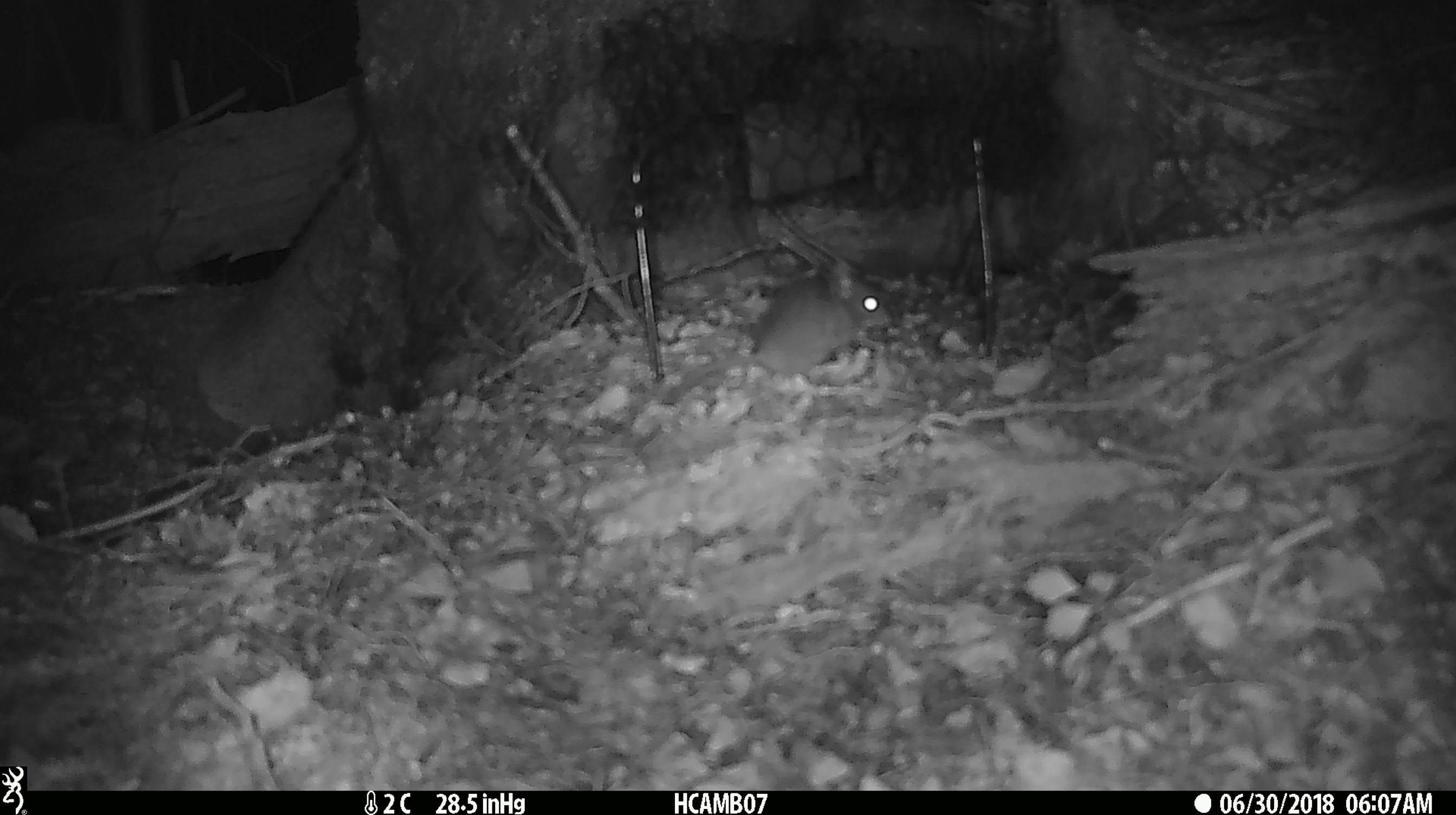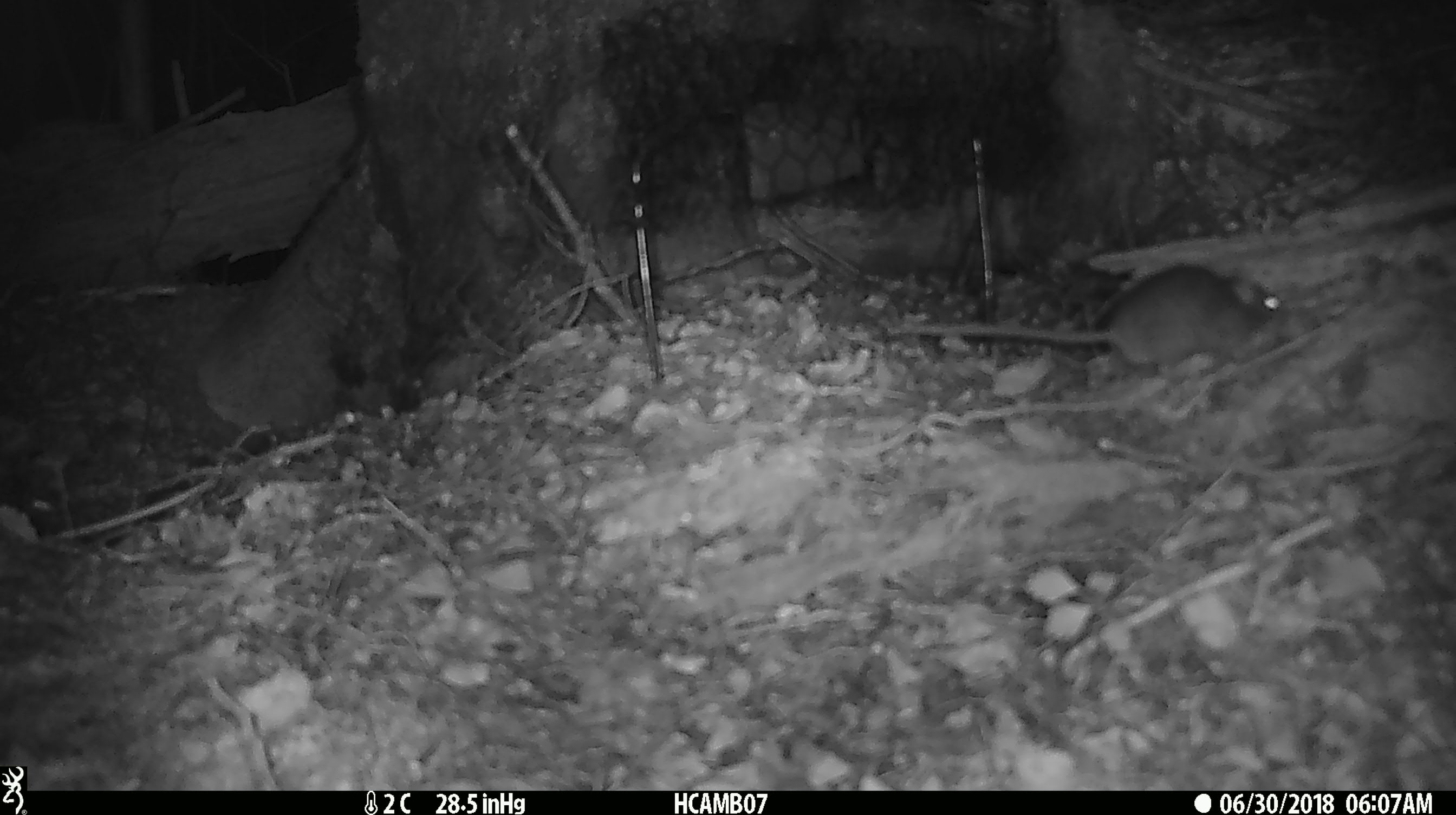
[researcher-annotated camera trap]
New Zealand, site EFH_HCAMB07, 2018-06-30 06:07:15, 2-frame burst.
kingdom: Animalia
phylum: Chordata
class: Mammalia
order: Rodentia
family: Muridae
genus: Mus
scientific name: Mus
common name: mouse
Mouse (Mus).